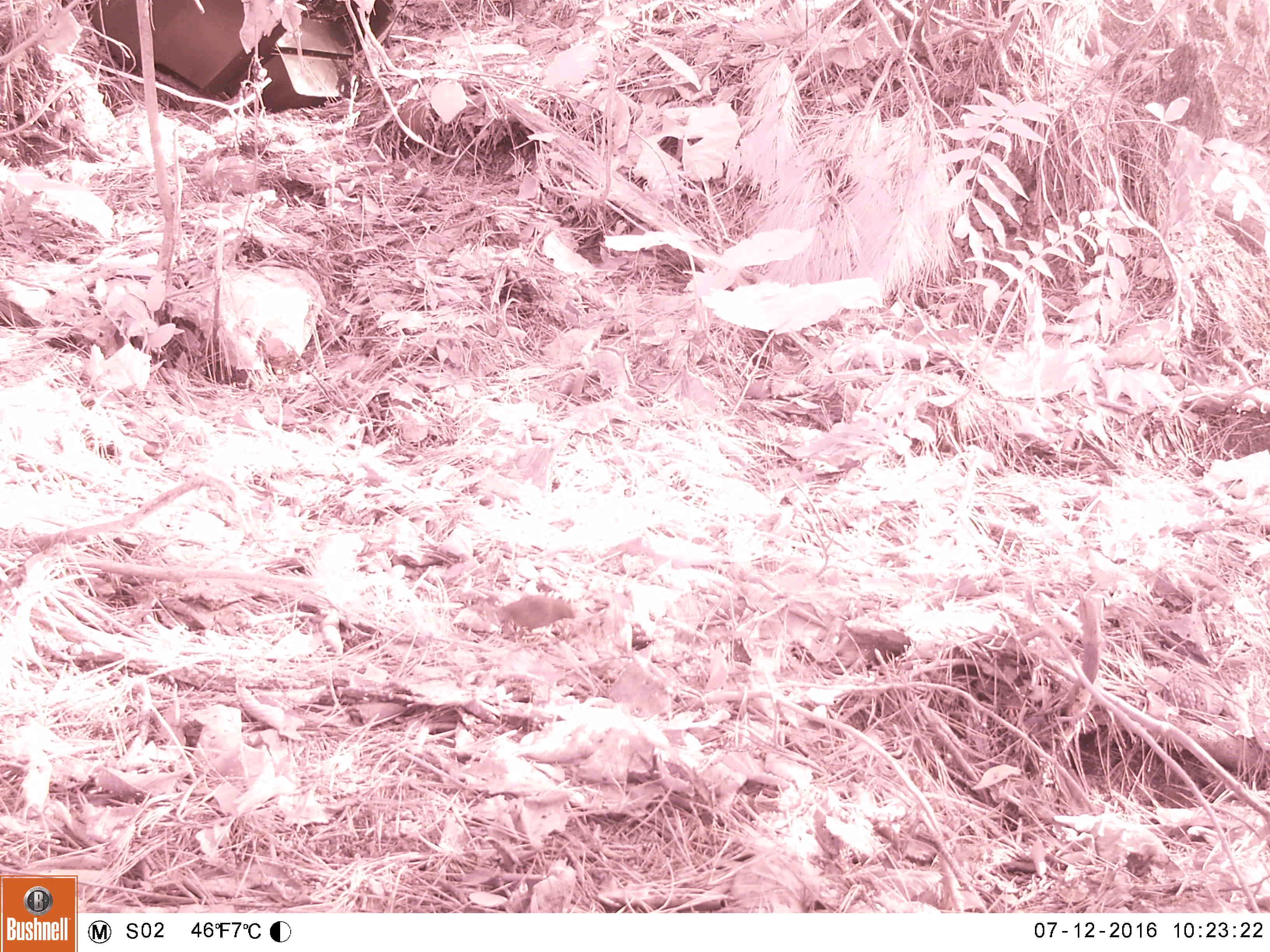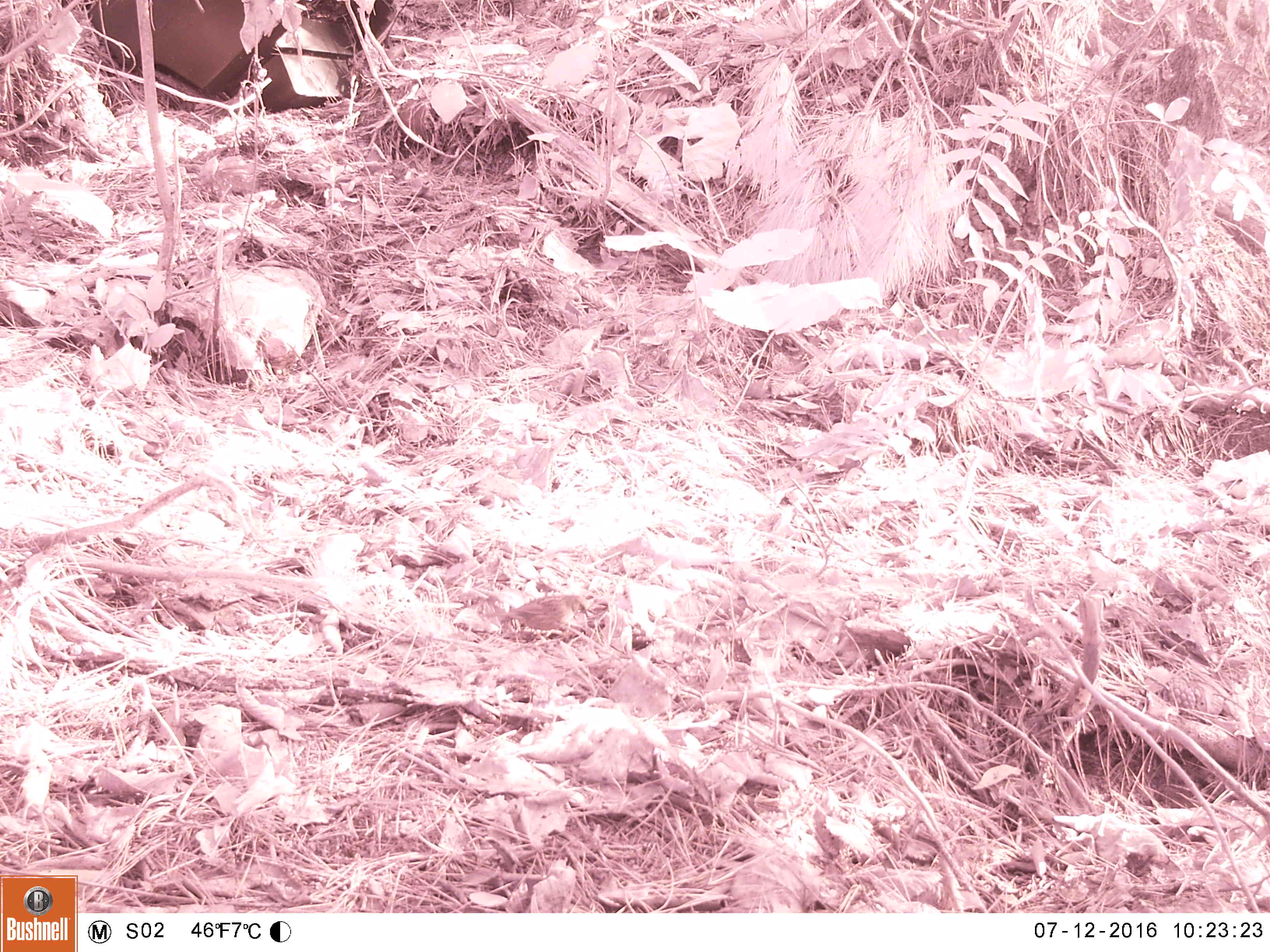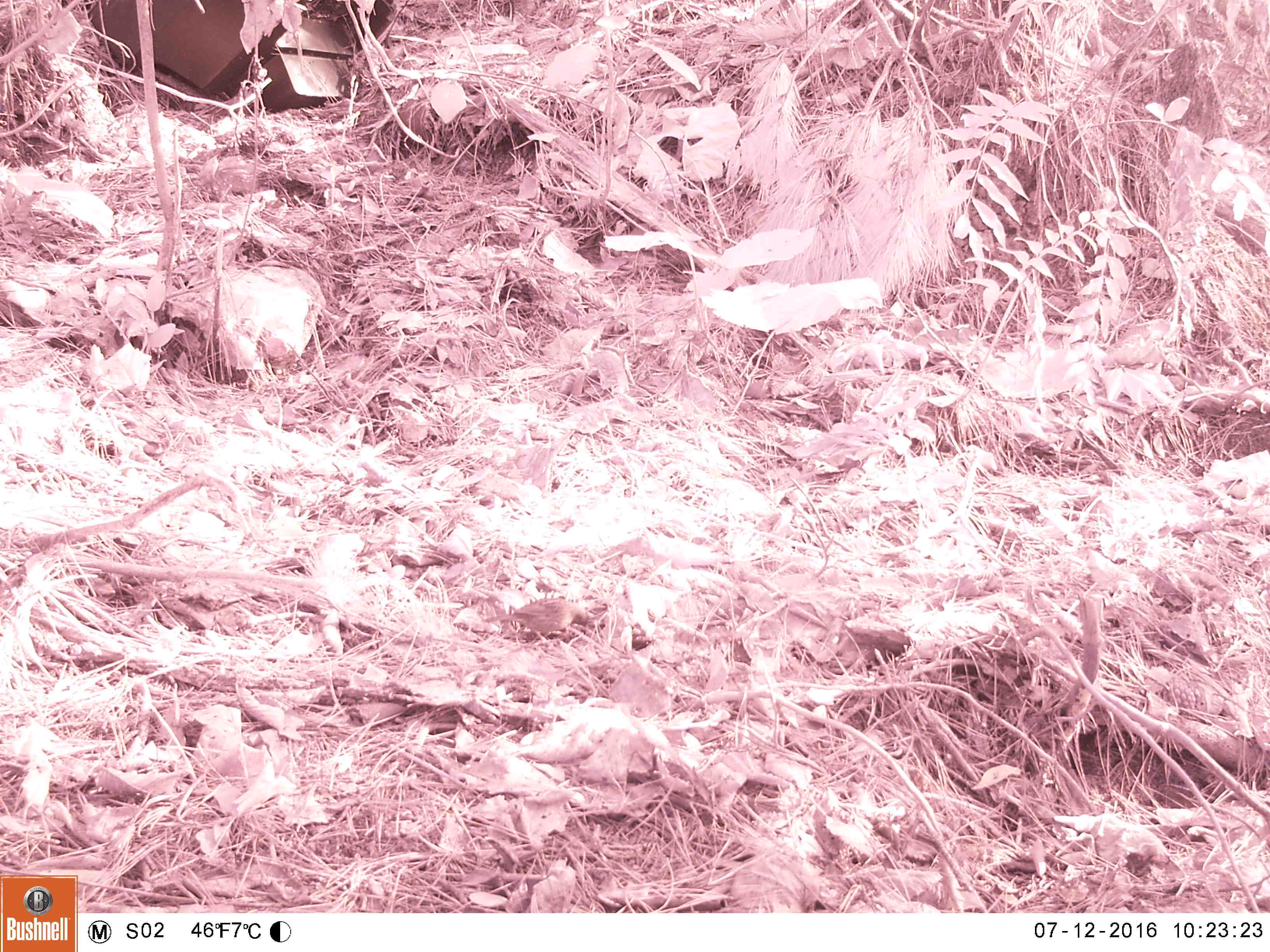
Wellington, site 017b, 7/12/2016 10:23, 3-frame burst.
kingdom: Animalia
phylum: Chordata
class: Aves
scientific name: Aves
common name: bird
Bird (Aves).